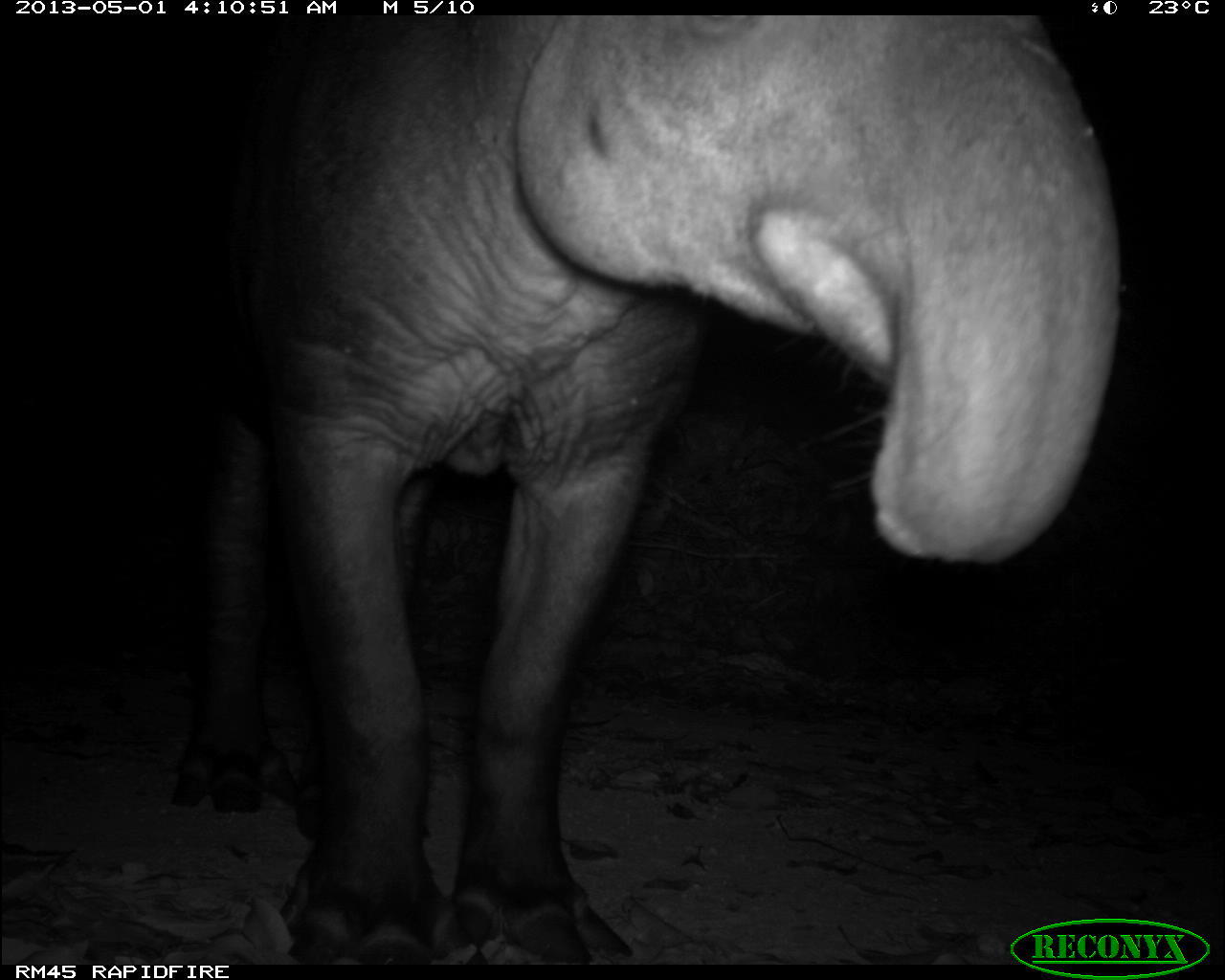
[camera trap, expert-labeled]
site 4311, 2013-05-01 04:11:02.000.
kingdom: Animalia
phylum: Chordata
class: Mammalia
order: Perissodactyla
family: Tapiridae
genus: Tapirus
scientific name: Tapirus bairdii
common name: baird's tapir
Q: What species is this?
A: Tapirus bairdii (baird's tapir).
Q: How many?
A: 1.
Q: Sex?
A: Male.